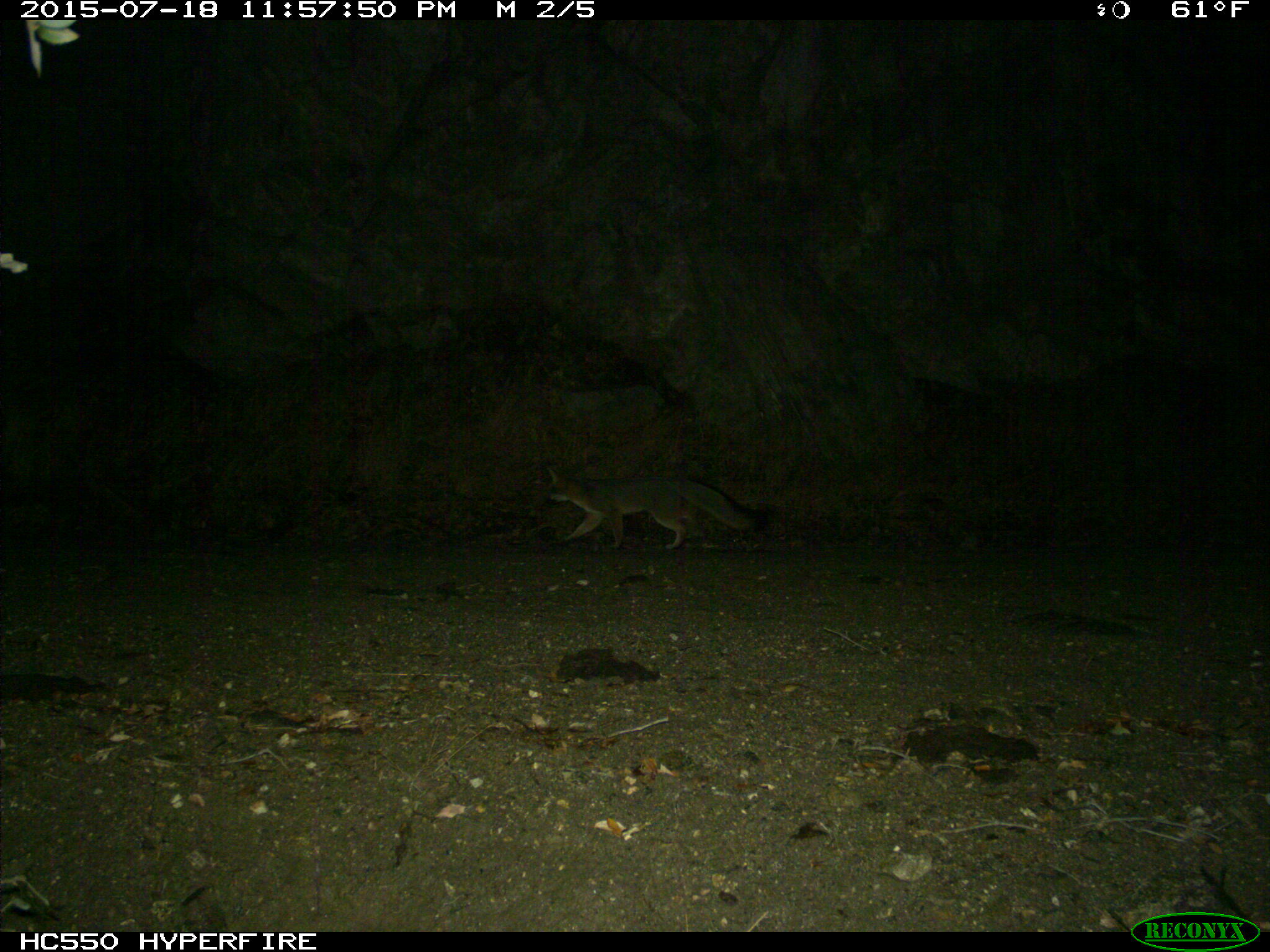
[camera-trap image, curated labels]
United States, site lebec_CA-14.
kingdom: Animalia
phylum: Chordata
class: Mammalia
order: Carnivora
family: Canidae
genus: Urocyon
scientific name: Urocyon cinereoargenteus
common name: gray fox